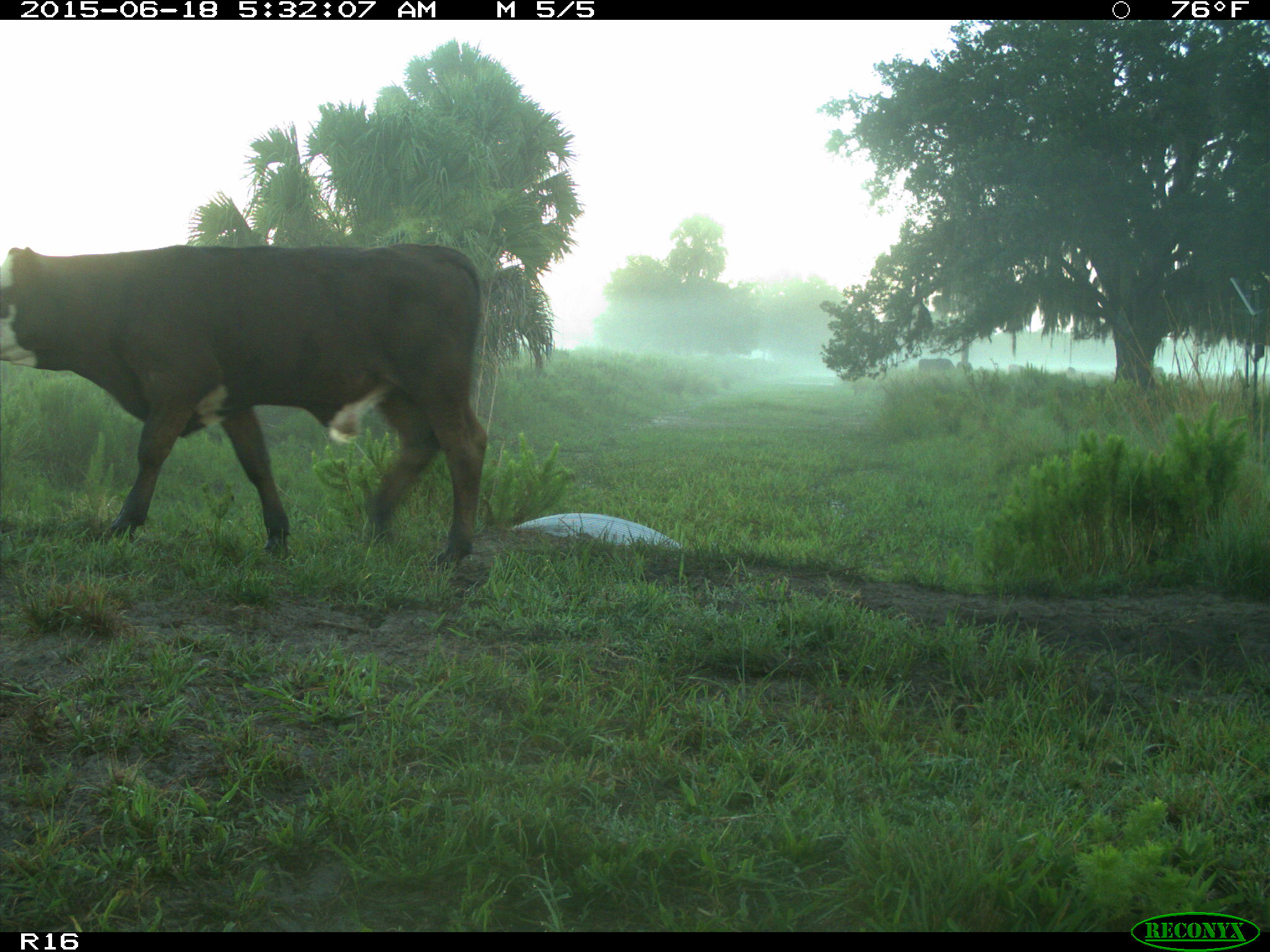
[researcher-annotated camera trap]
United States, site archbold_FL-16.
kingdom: Animalia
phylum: Chordata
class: Mammalia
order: Artiodactyla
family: Bovidae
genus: Bos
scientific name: Bos taurus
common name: domestic cow